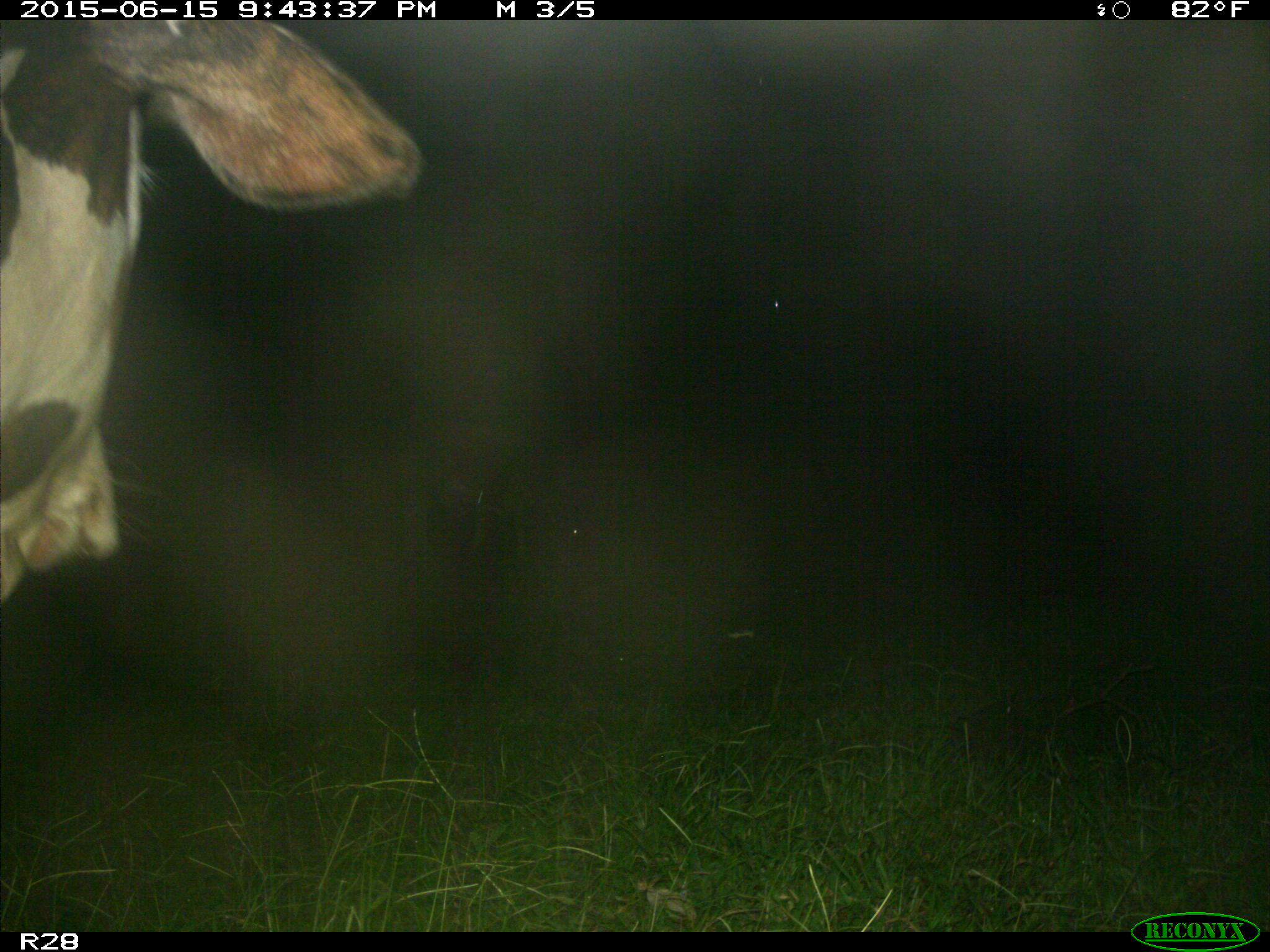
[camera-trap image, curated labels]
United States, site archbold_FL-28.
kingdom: Animalia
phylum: Chordata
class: Mammalia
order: Artiodactyla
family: Bovidae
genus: Bos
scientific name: Bos taurus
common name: domestic cow